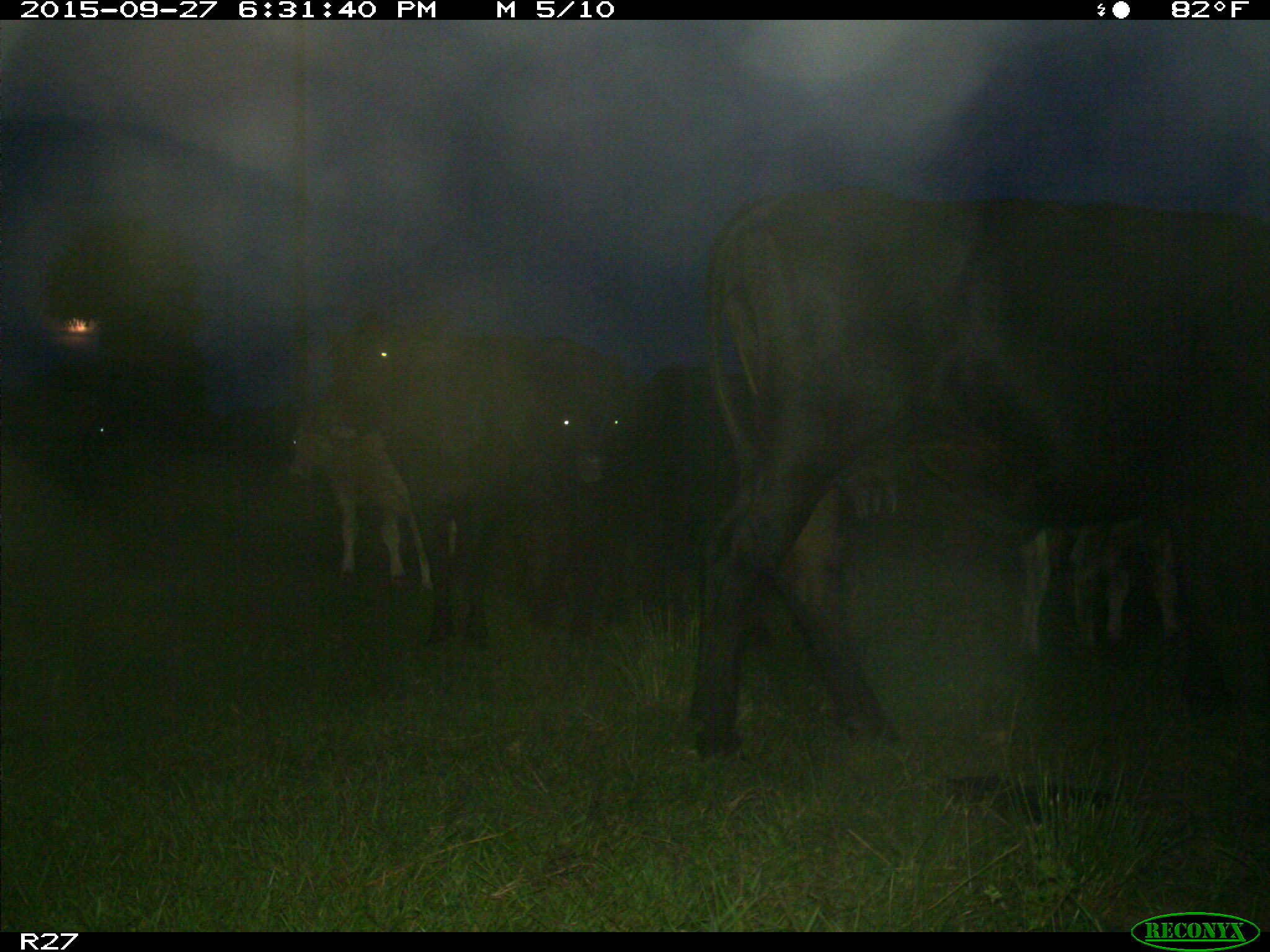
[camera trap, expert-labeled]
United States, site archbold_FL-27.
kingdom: Animalia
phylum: Chordata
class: Mammalia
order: Artiodactyla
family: Bovidae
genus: Bos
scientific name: Bos taurus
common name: domestic cow